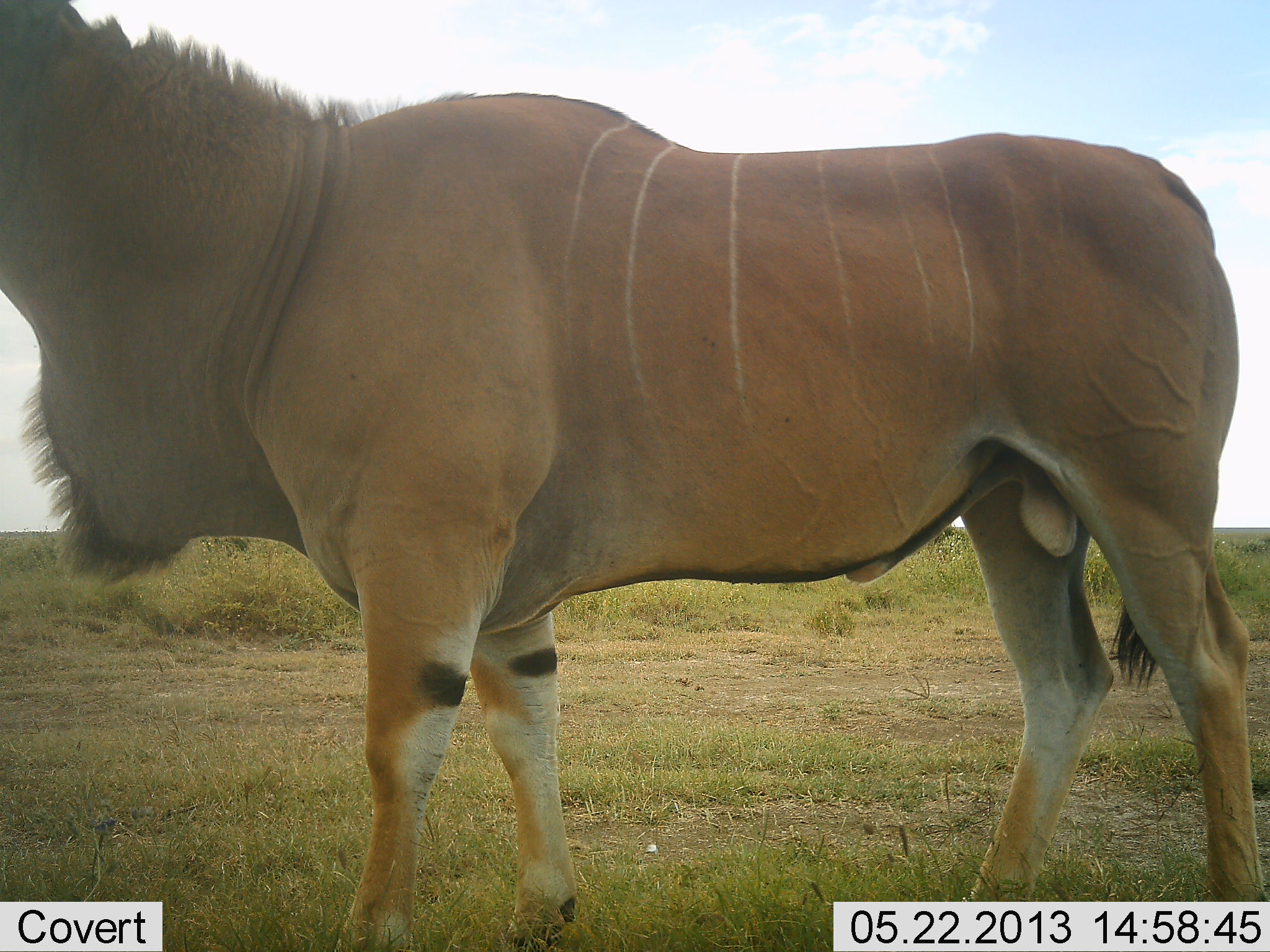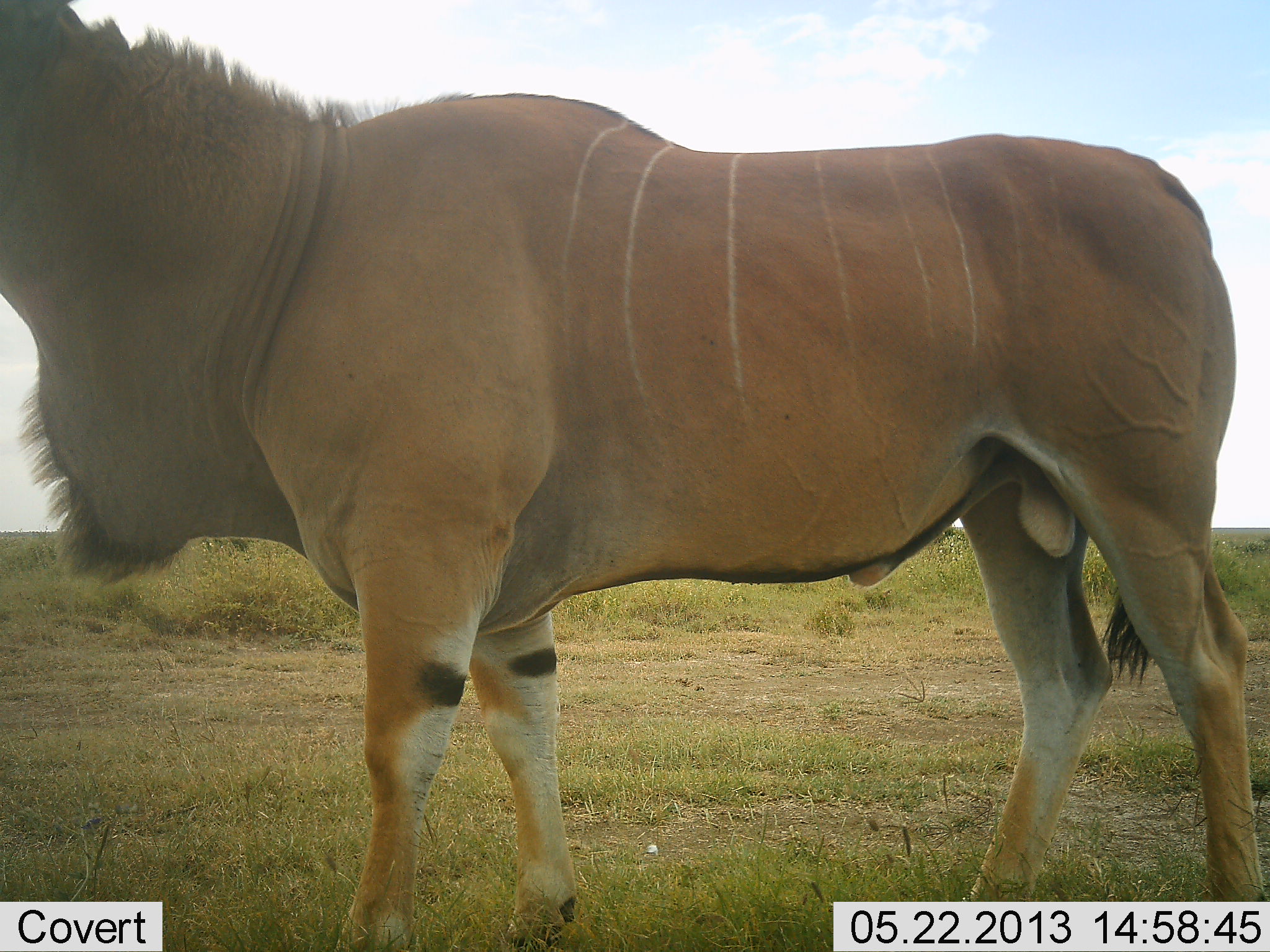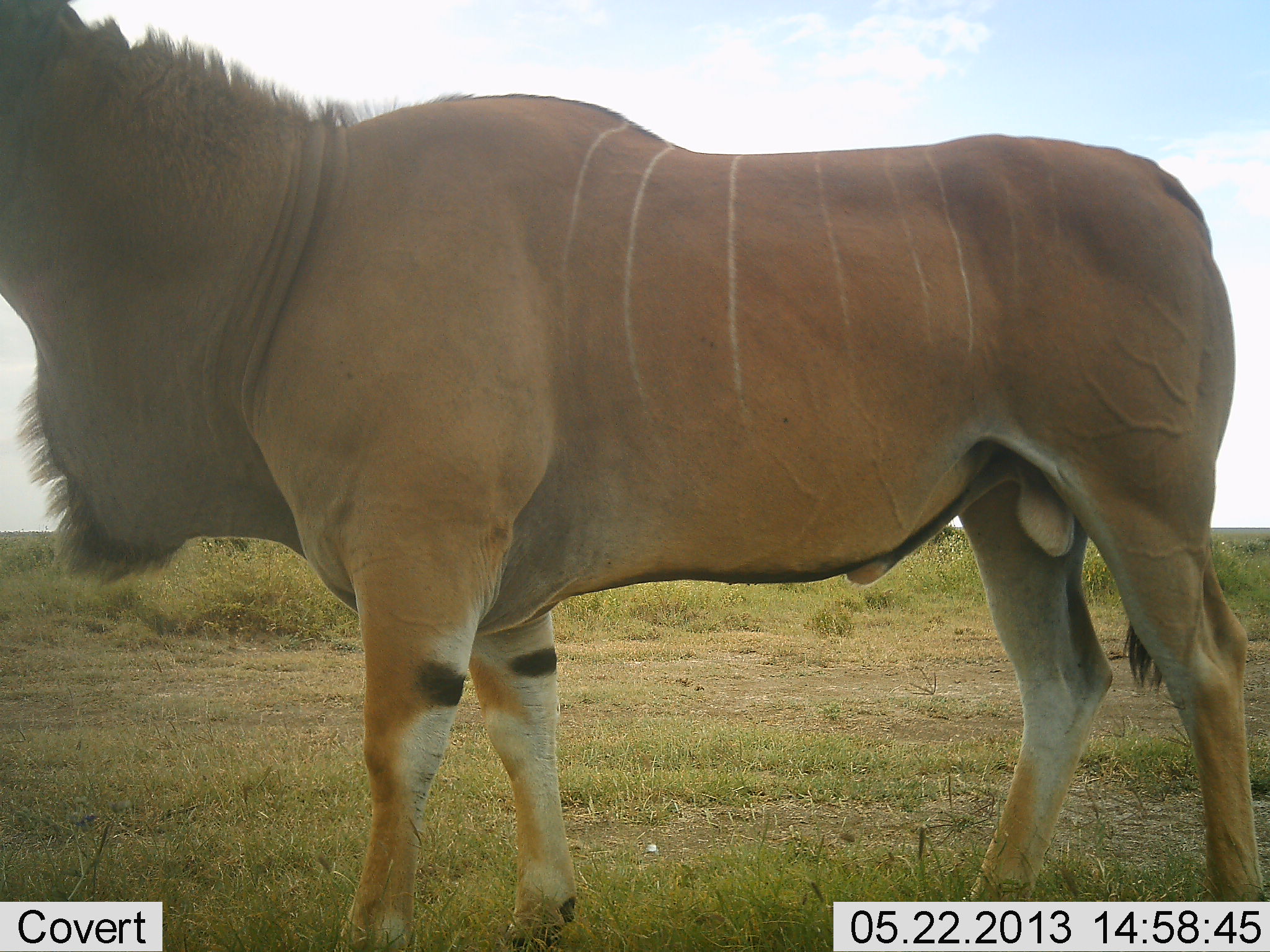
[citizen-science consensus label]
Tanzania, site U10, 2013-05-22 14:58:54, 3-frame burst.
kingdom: Animalia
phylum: Chordata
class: Mammalia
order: Artiodactyla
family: Bovidae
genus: Tragelaphus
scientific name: Tragelaphus oryx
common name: eland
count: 1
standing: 88%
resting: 0%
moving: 12%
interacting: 0%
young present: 0%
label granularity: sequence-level